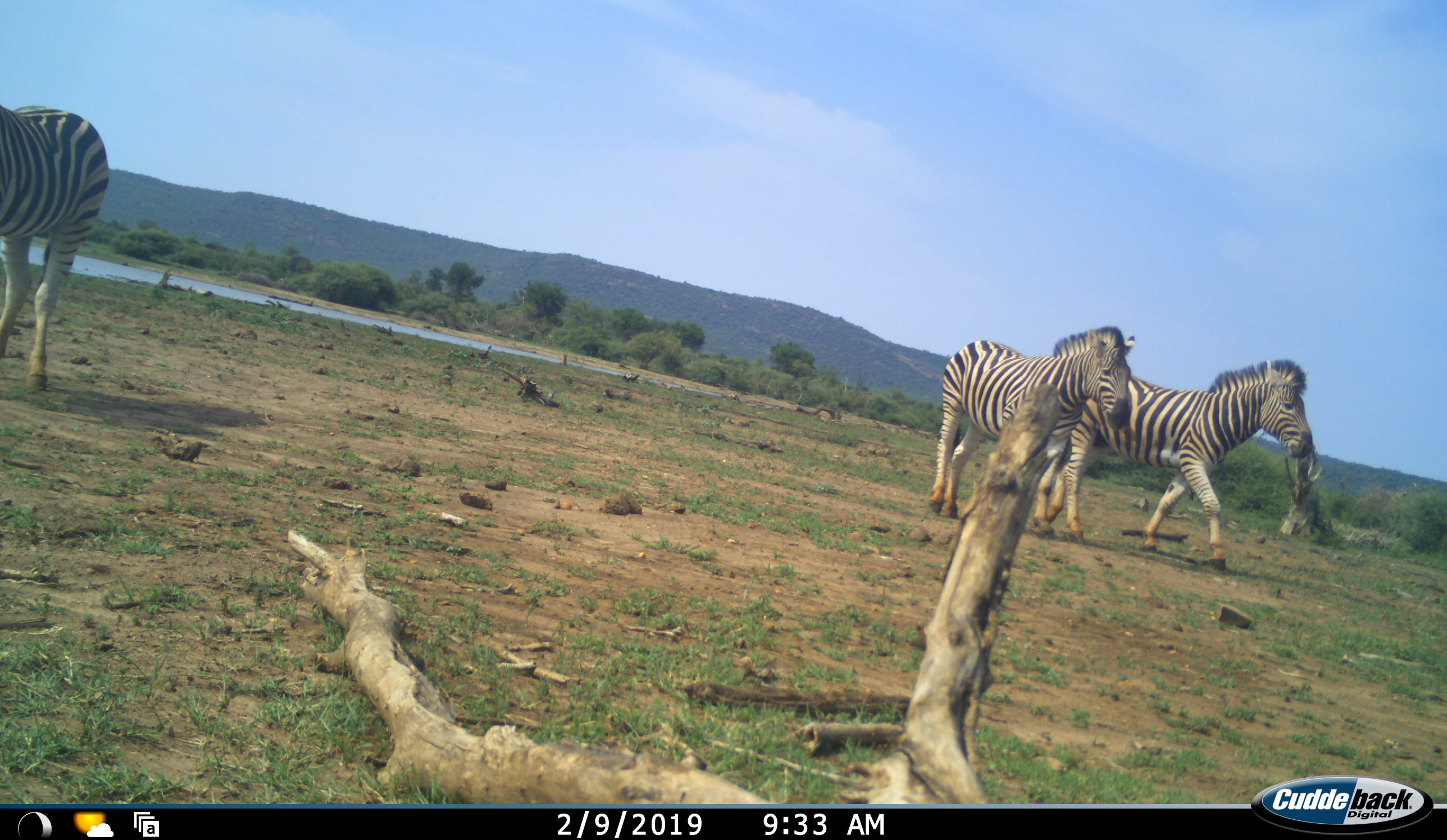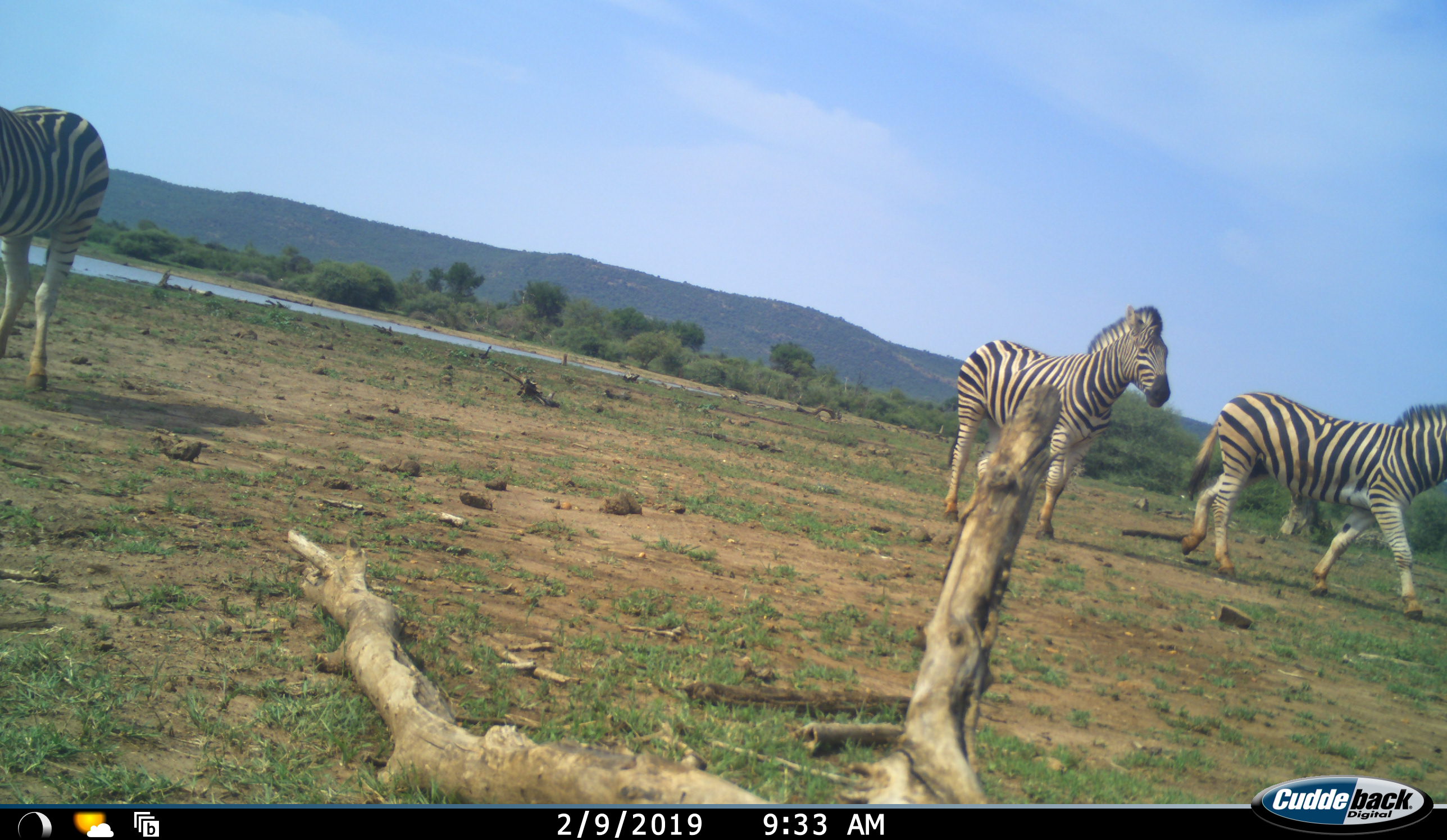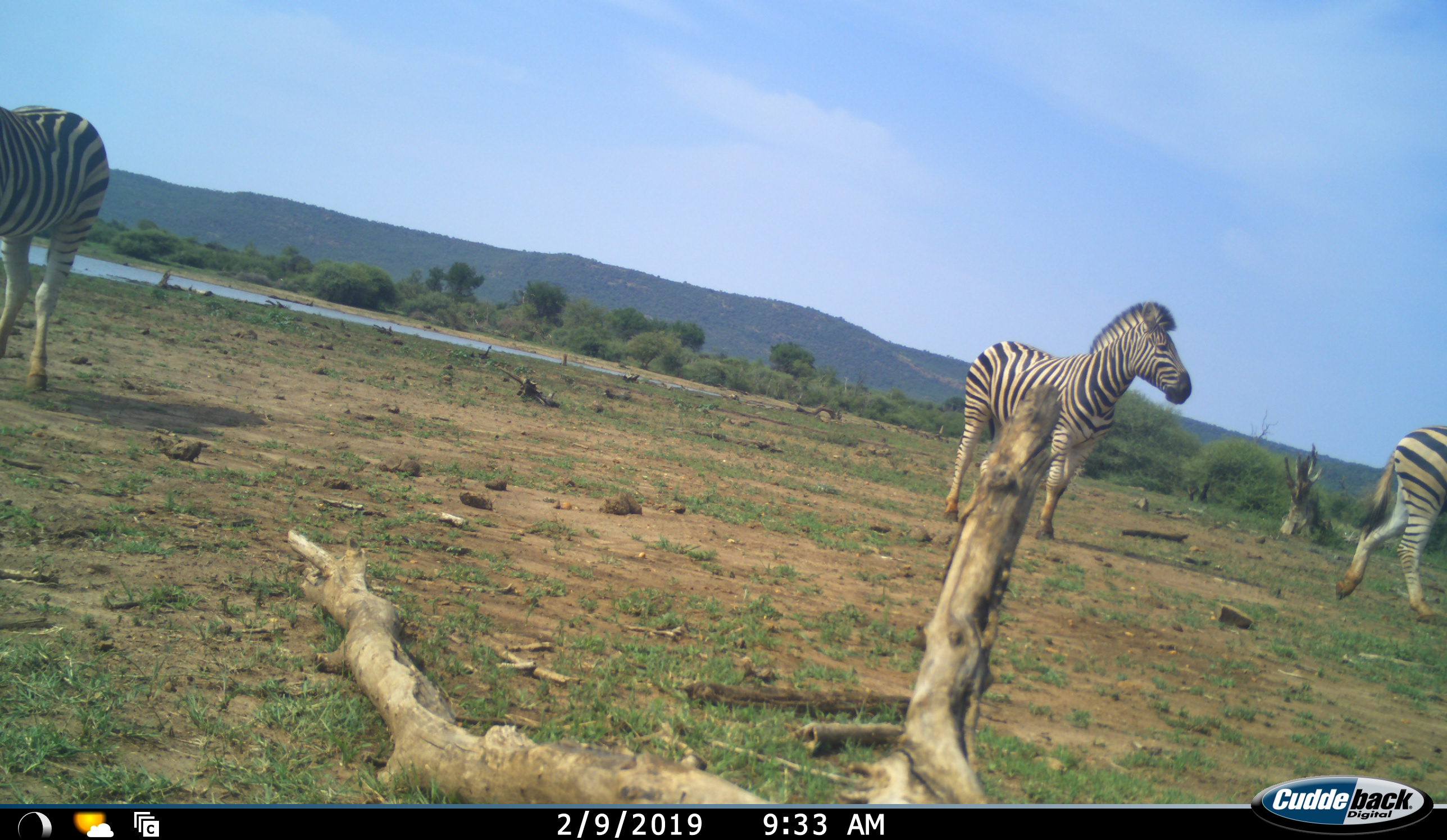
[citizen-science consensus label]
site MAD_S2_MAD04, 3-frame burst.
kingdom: Animalia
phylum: Chordata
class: Mammalia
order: Perissodactyla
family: Equidae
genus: Equus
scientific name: Equus quagga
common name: plains zebra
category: zebraplains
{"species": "zebraplains (plains zebra) (Equus quagga)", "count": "3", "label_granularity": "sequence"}